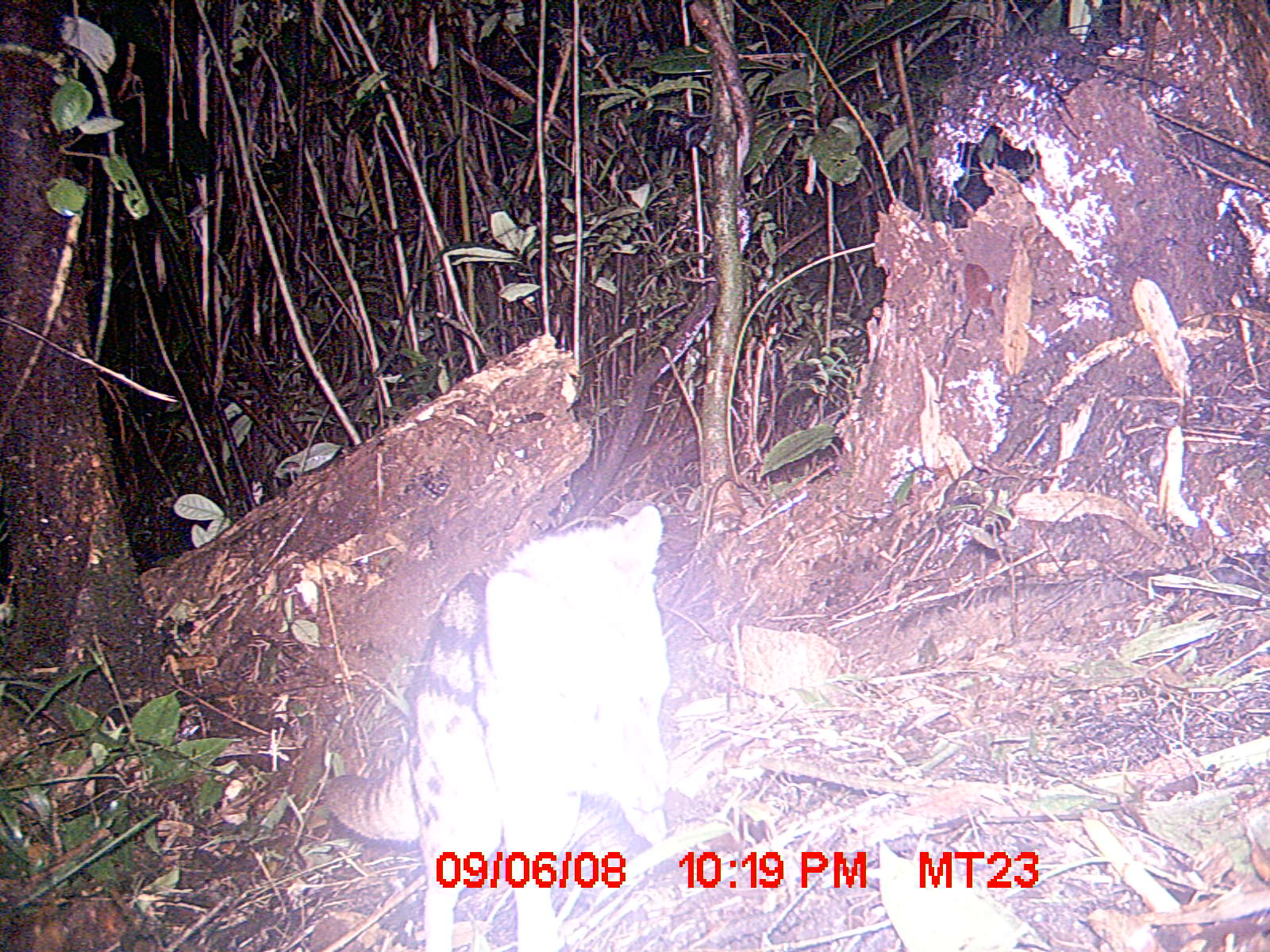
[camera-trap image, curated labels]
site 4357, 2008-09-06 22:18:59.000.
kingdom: Animalia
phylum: Chordata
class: Mammalia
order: Carnivora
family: Eupleridae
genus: Fossa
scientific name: Fossa fossana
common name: fanaloka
Fossa fossana (fanaloka), count 1.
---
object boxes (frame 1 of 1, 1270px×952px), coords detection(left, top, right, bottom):
fossa fossana: detection(323, 500, 668, 951)